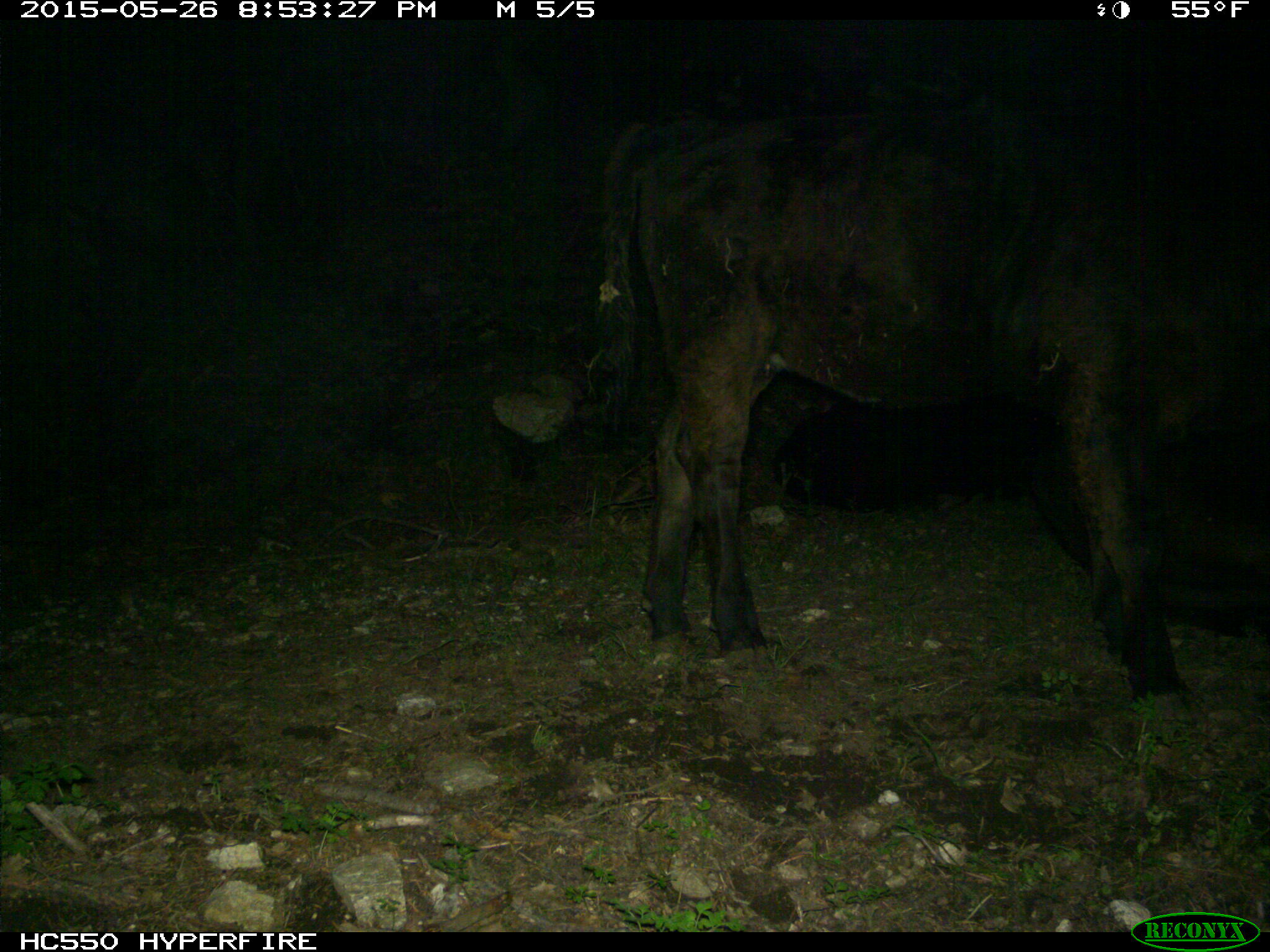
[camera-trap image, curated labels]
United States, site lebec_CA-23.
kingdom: Animalia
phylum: Chordata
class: Mammalia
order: Artiodactyla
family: Bovidae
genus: Bos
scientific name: Bos taurus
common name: domestic cow